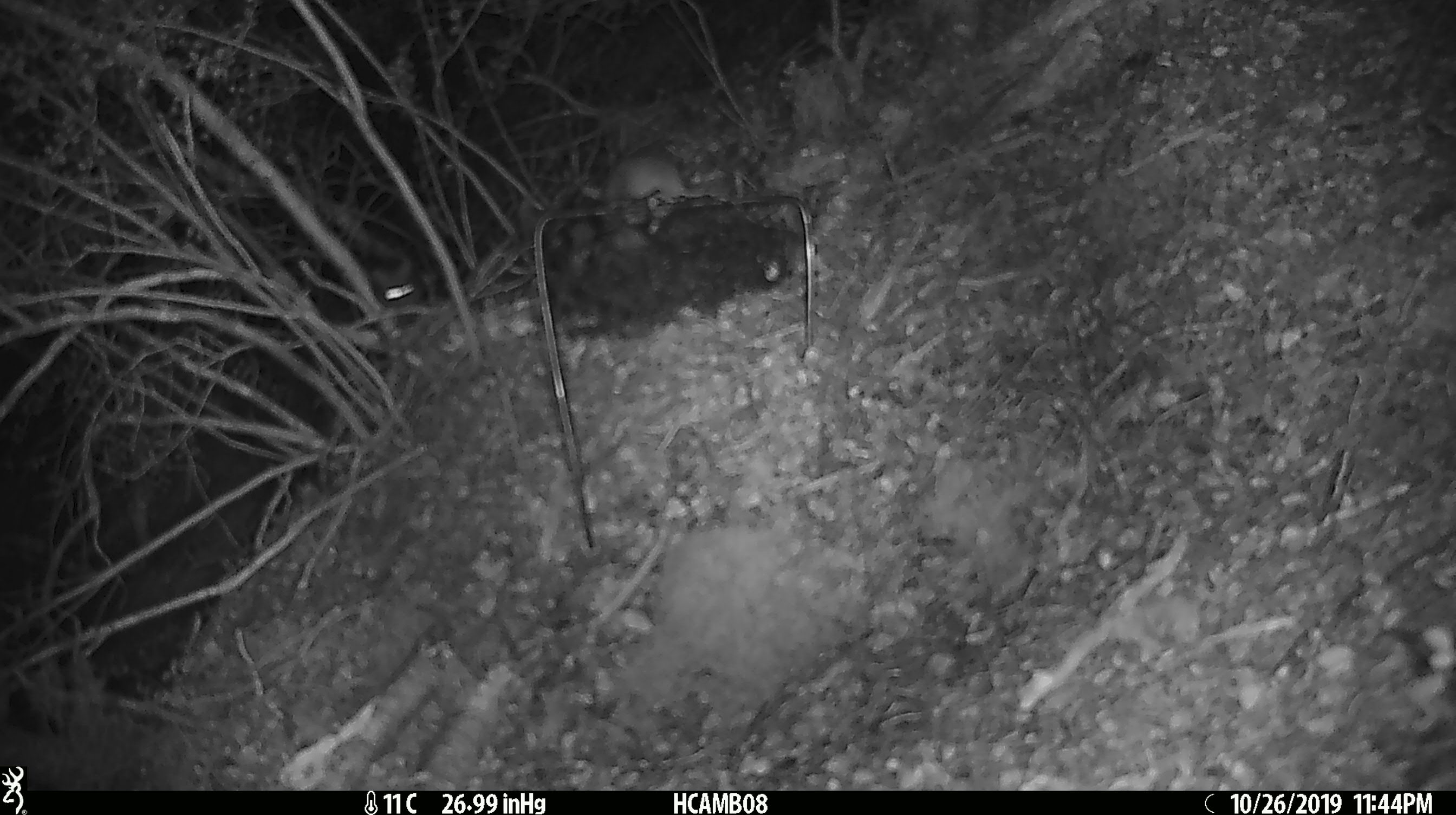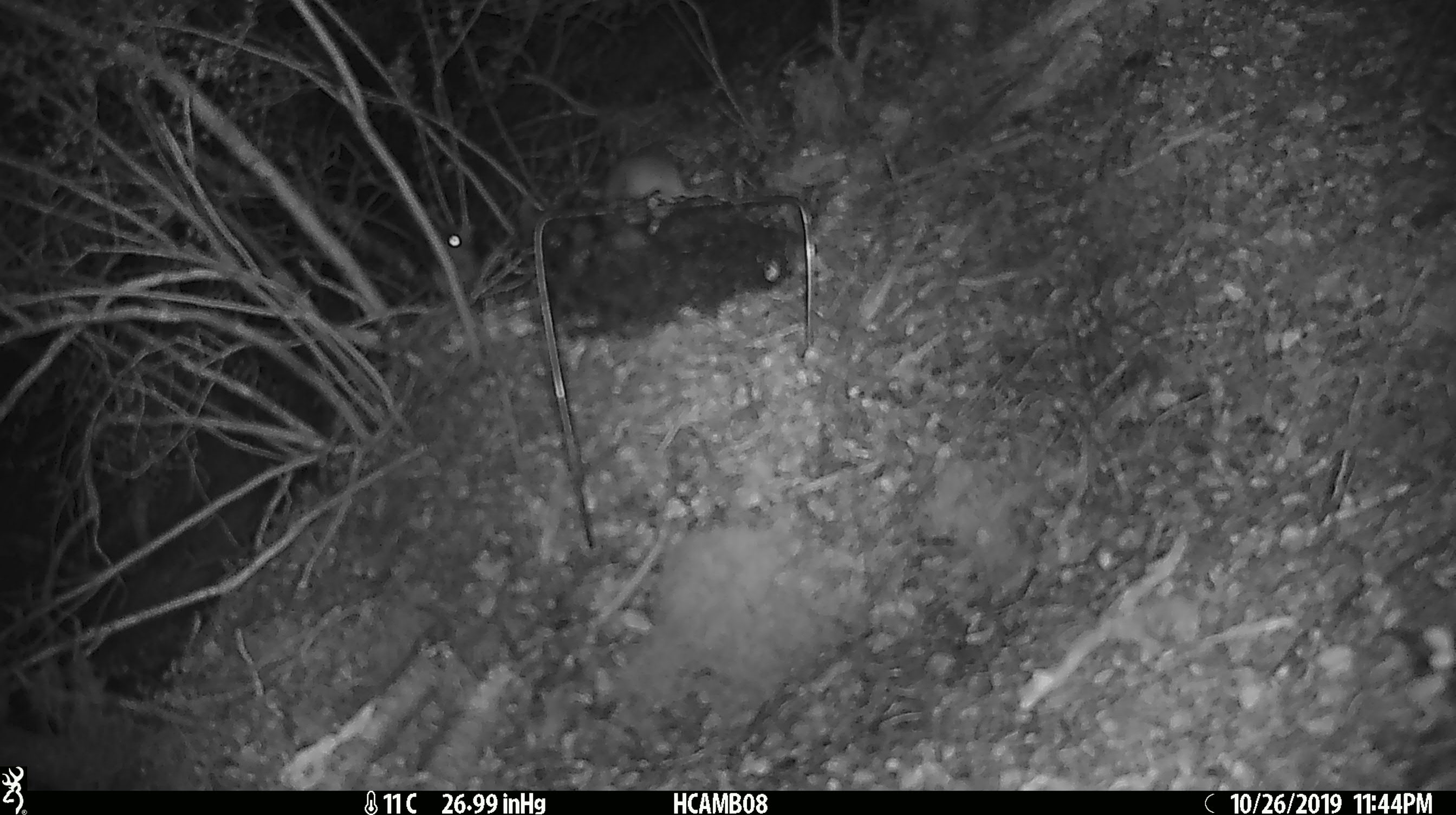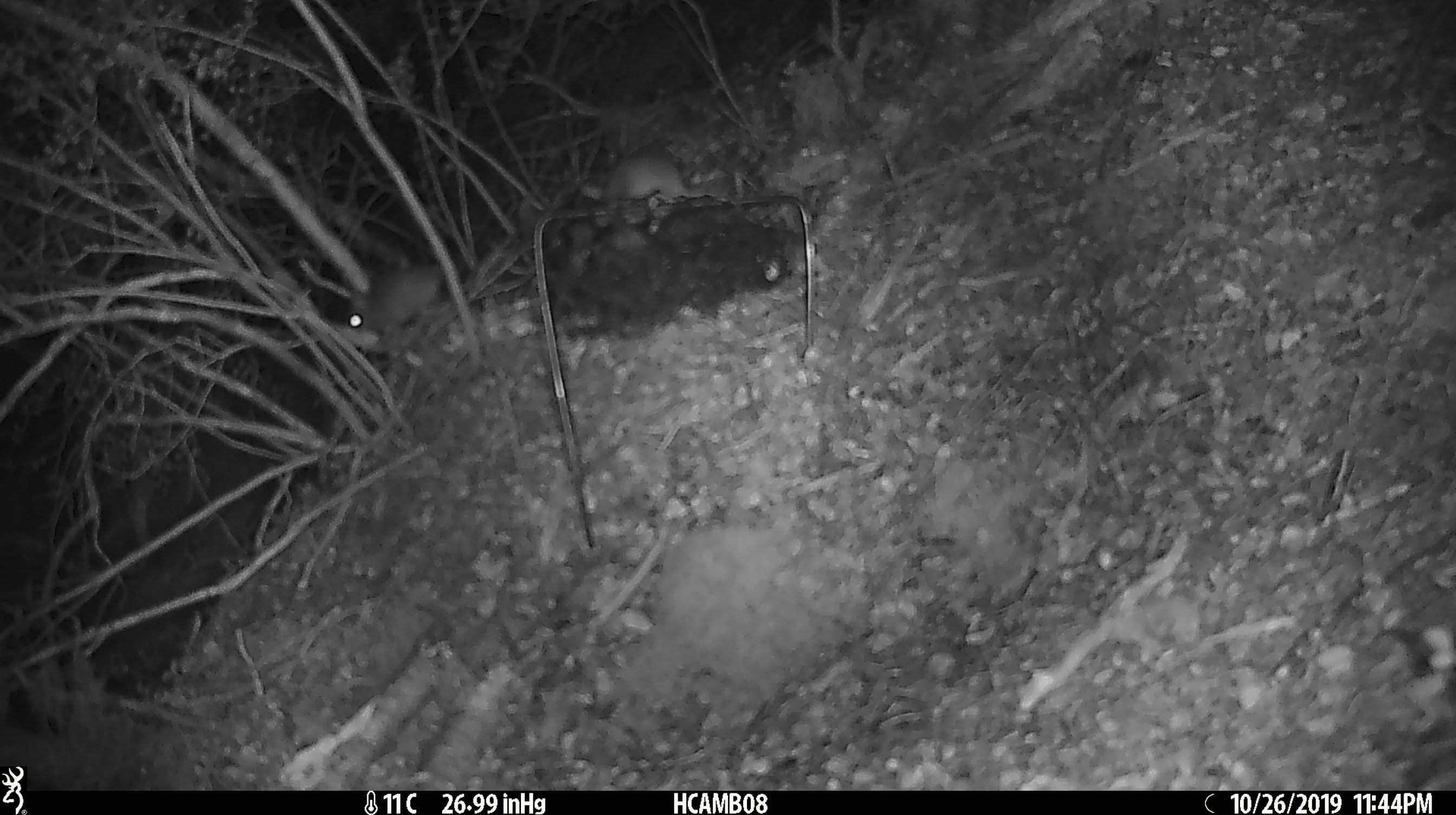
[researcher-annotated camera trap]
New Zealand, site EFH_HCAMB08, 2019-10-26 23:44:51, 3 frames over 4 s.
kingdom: Animalia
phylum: Chordata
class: Mammalia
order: Rodentia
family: Muridae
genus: Mus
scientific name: Mus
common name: mouse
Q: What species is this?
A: Mouse (Mus).